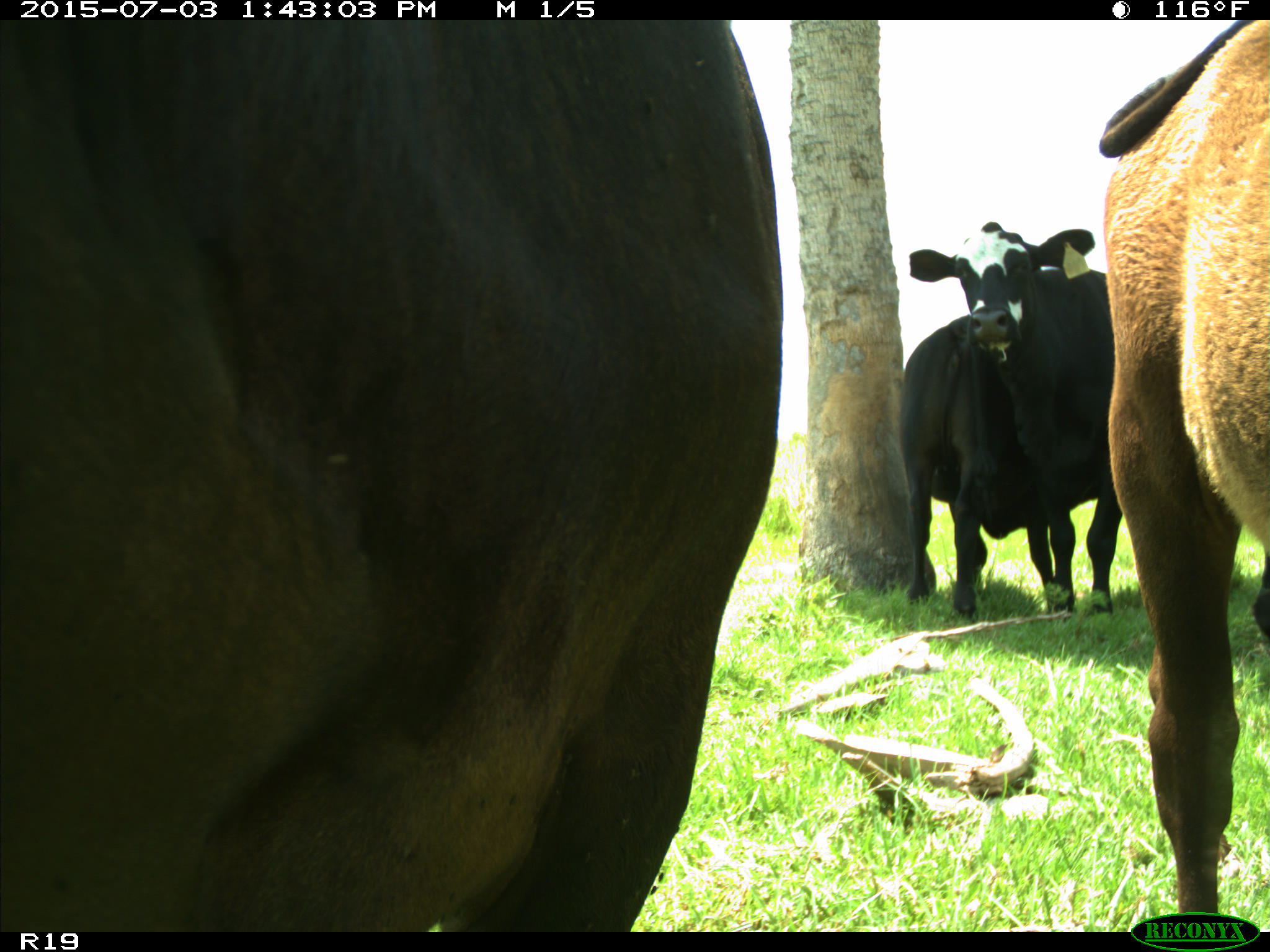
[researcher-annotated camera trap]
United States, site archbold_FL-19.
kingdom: Animalia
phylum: Chordata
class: Mammalia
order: Artiodactyla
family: Bovidae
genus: Bos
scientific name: Bos taurus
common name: domestic cow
Bos taurus (domestic cow).